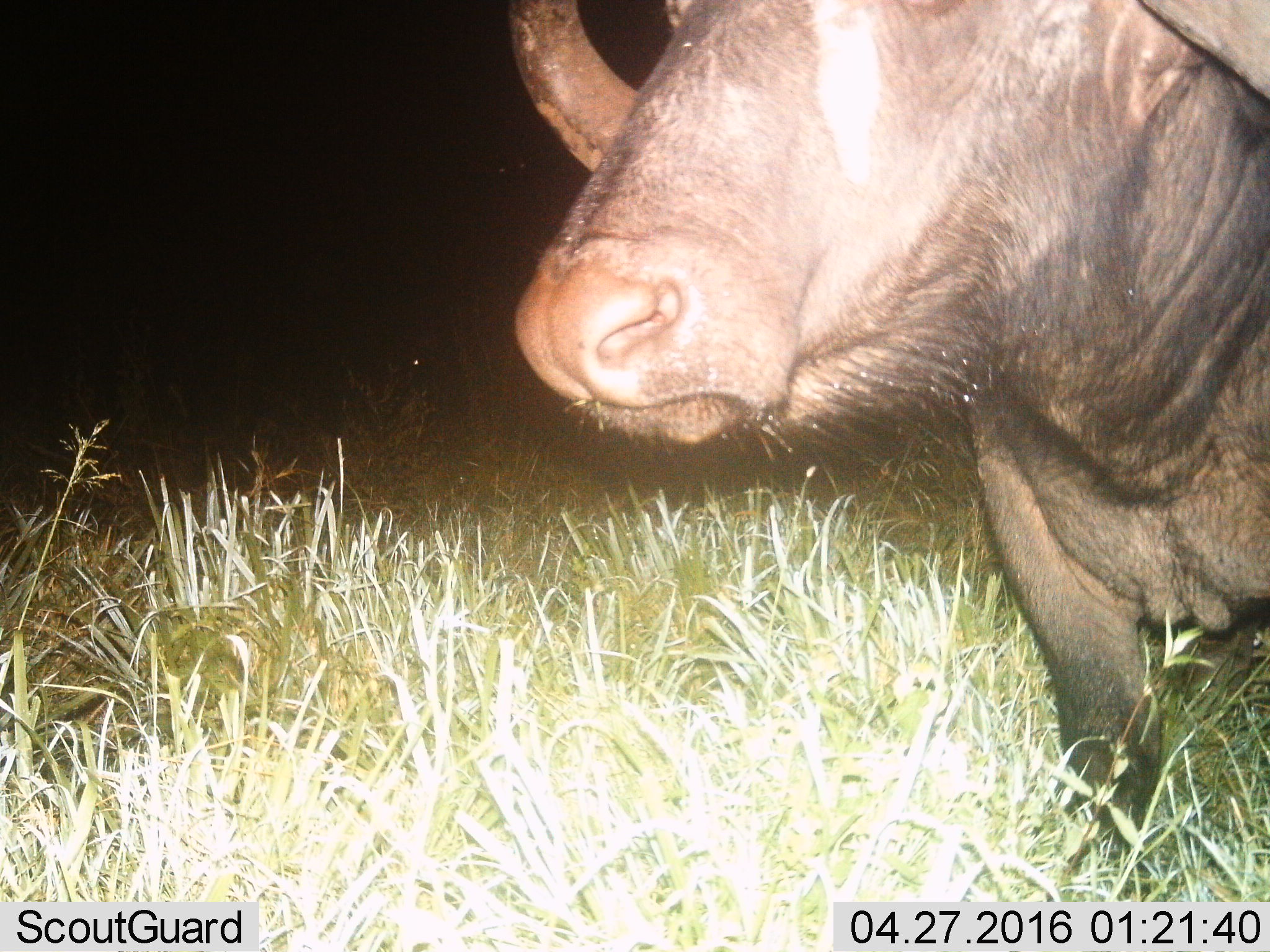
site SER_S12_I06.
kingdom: Animalia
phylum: Chordata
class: Mammalia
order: Artiodactyla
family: Bovidae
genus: Syncerus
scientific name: Syncerus caffer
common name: african buffalo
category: buffalo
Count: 1.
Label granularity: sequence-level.